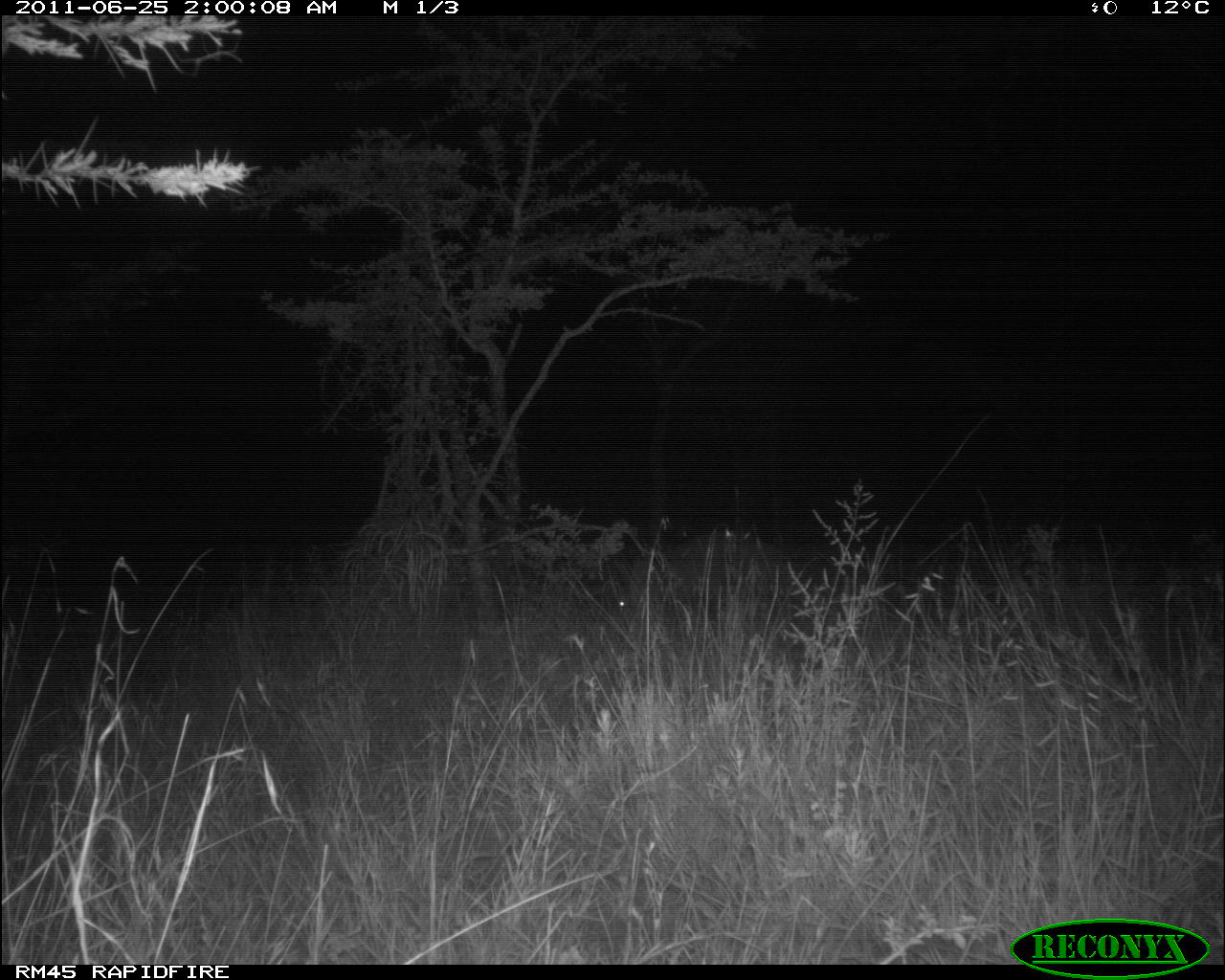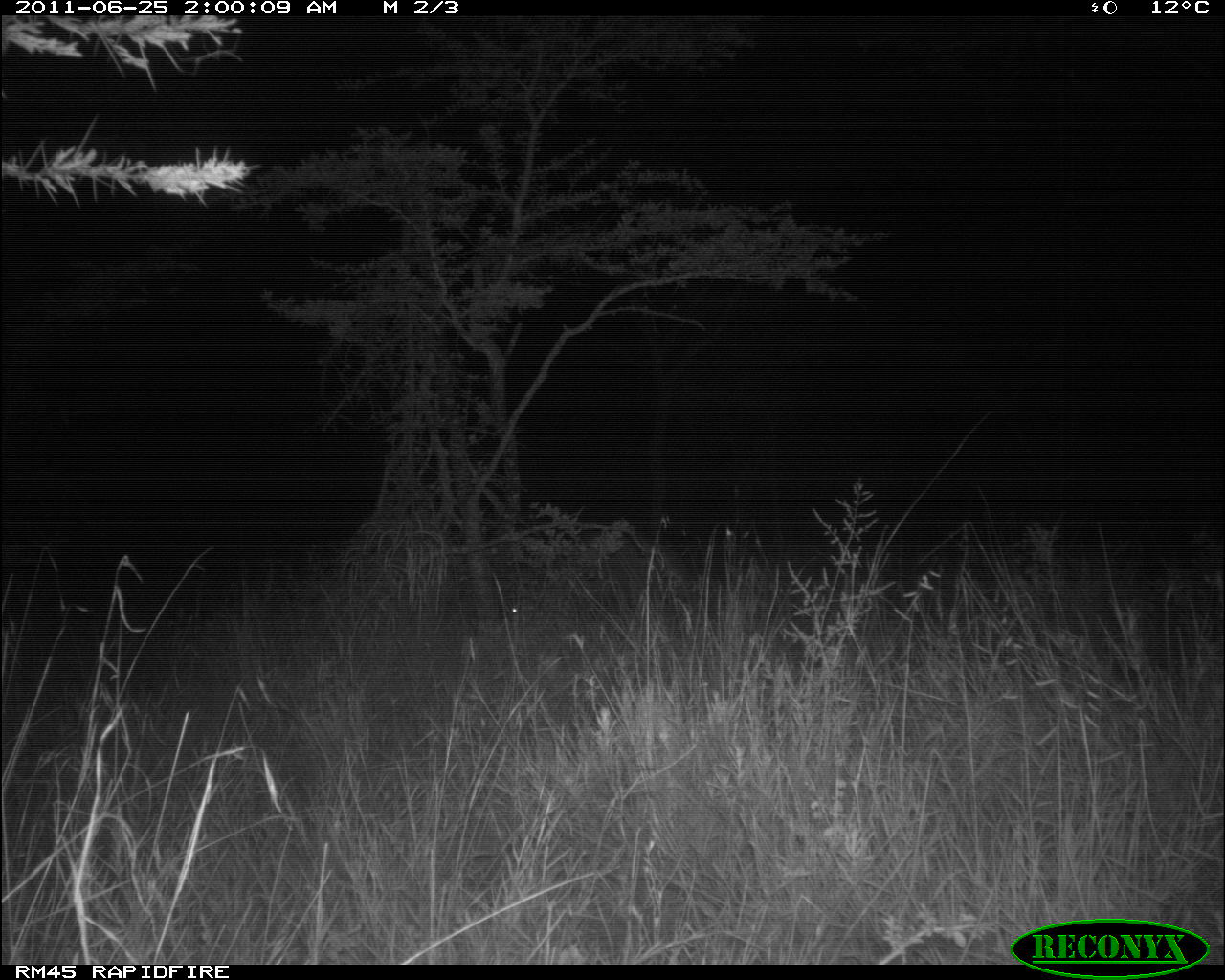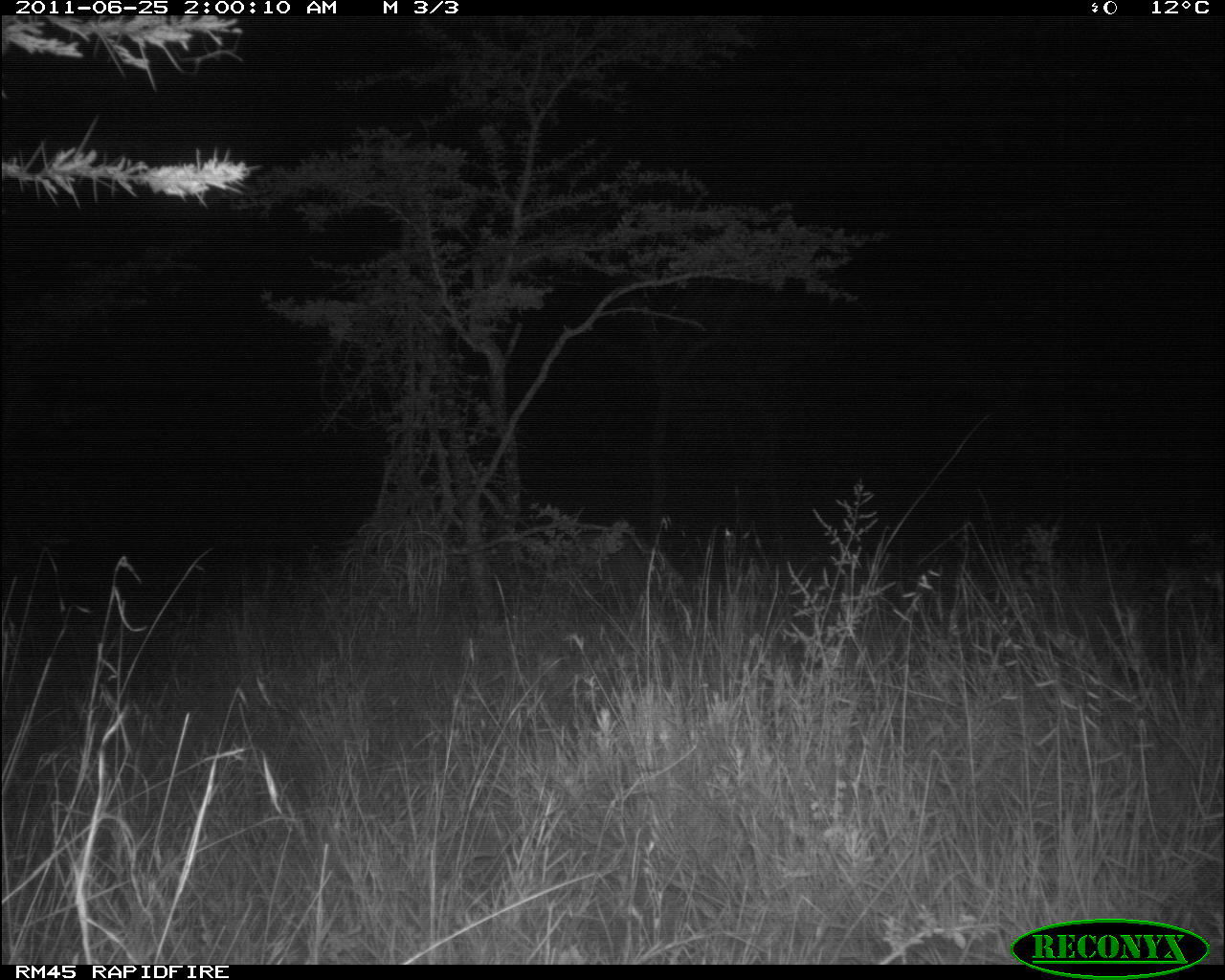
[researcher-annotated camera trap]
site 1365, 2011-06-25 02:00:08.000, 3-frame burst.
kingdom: Animalia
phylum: Chordata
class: Mammalia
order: Tubulidentata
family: Orycteropodidae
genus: Orycteropus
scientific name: Orycteropus afer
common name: aardvark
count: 1